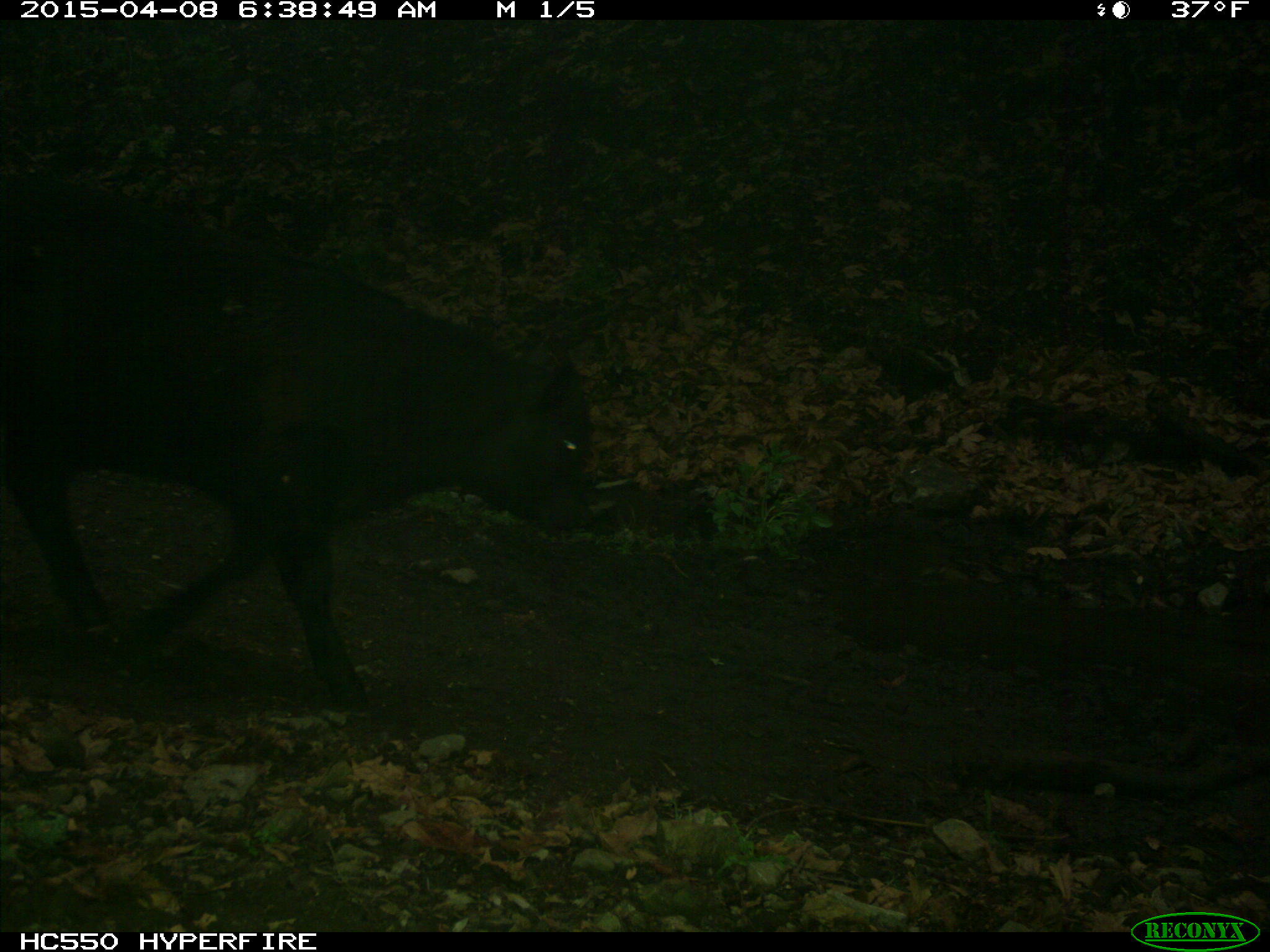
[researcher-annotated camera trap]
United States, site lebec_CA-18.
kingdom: Animalia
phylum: Chordata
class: Mammalia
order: Artiodactyla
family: Bovidae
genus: Bos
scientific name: Bos taurus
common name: domestic cow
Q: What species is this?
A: Bos taurus (domestic cow).